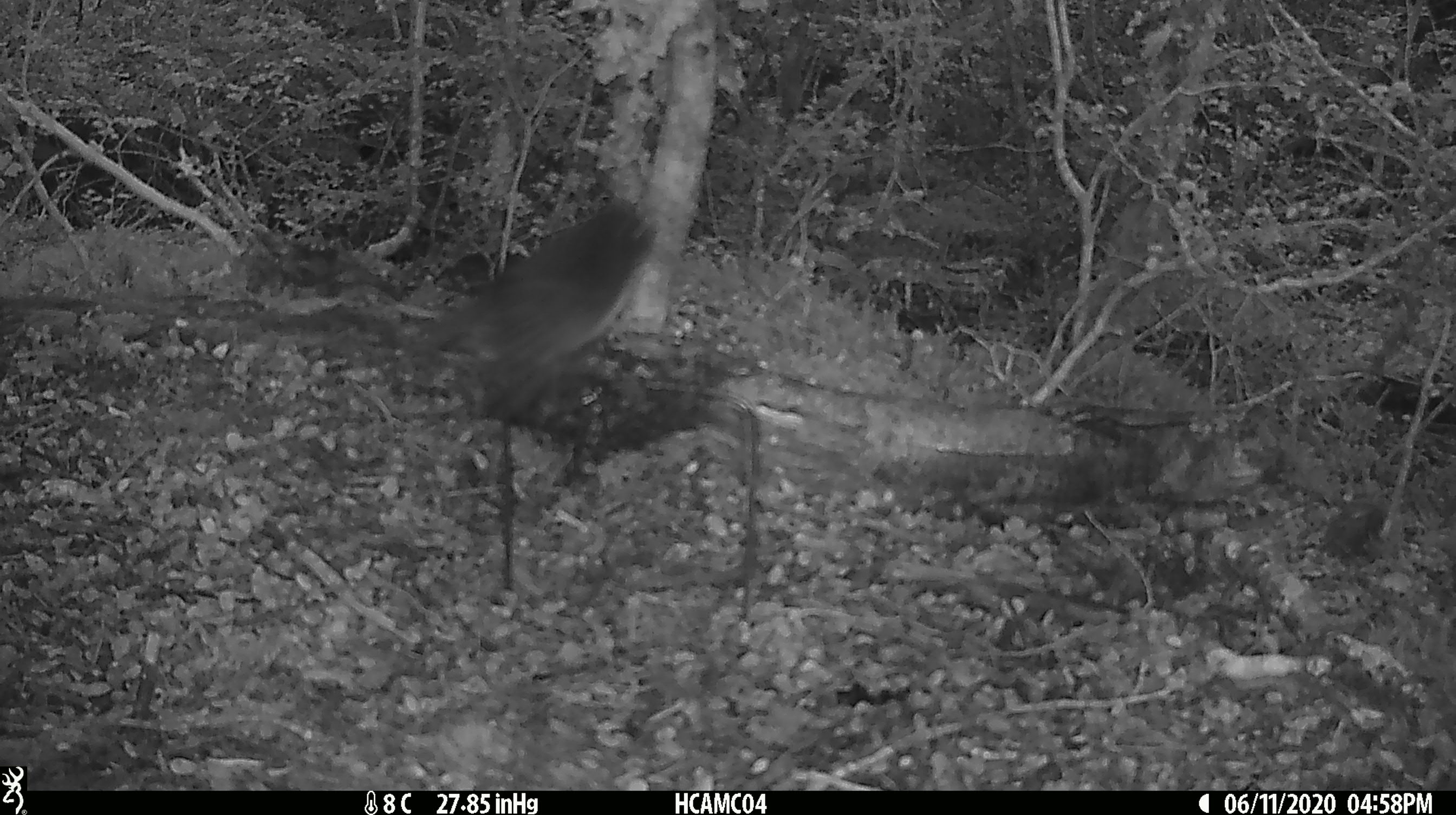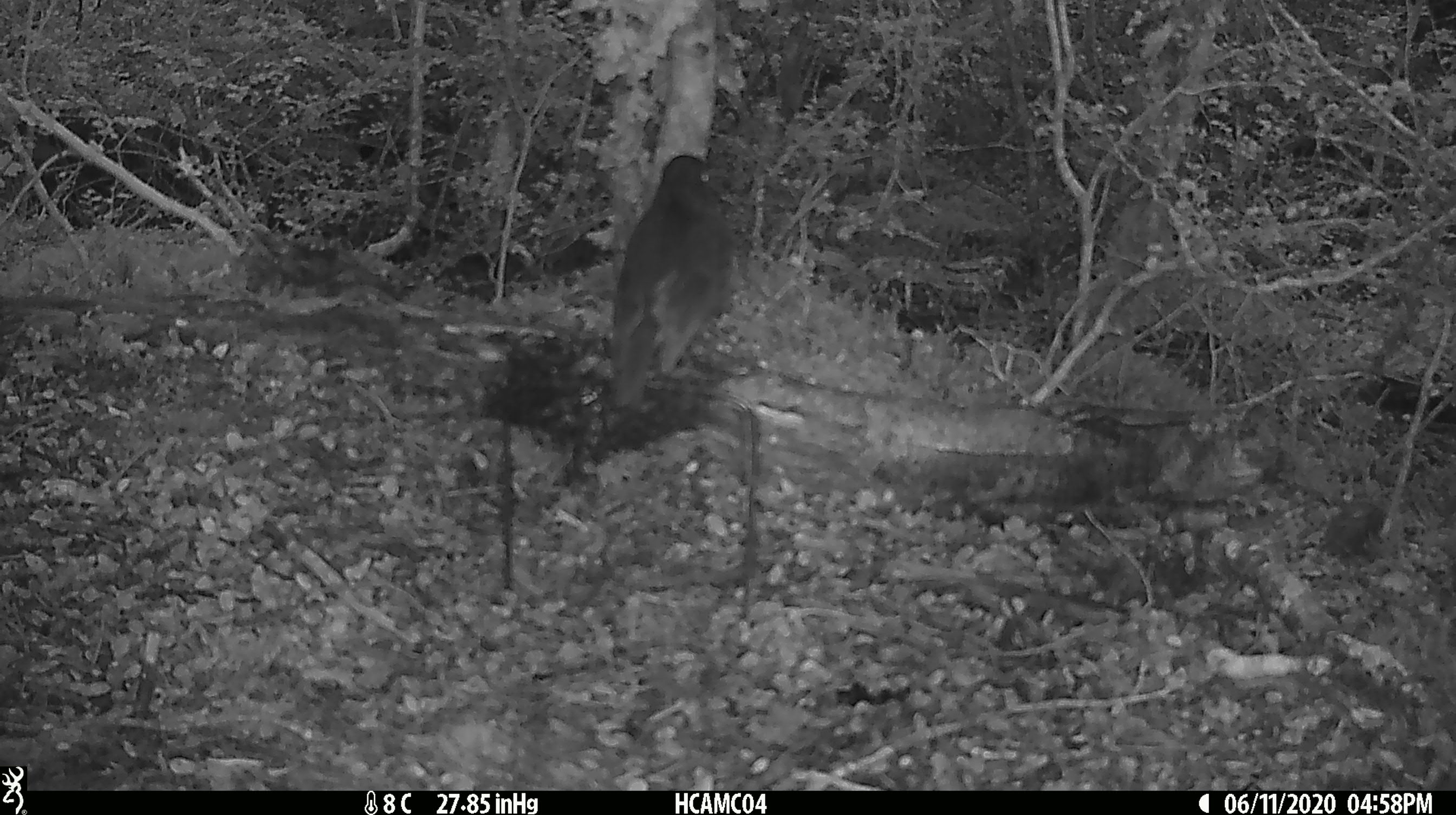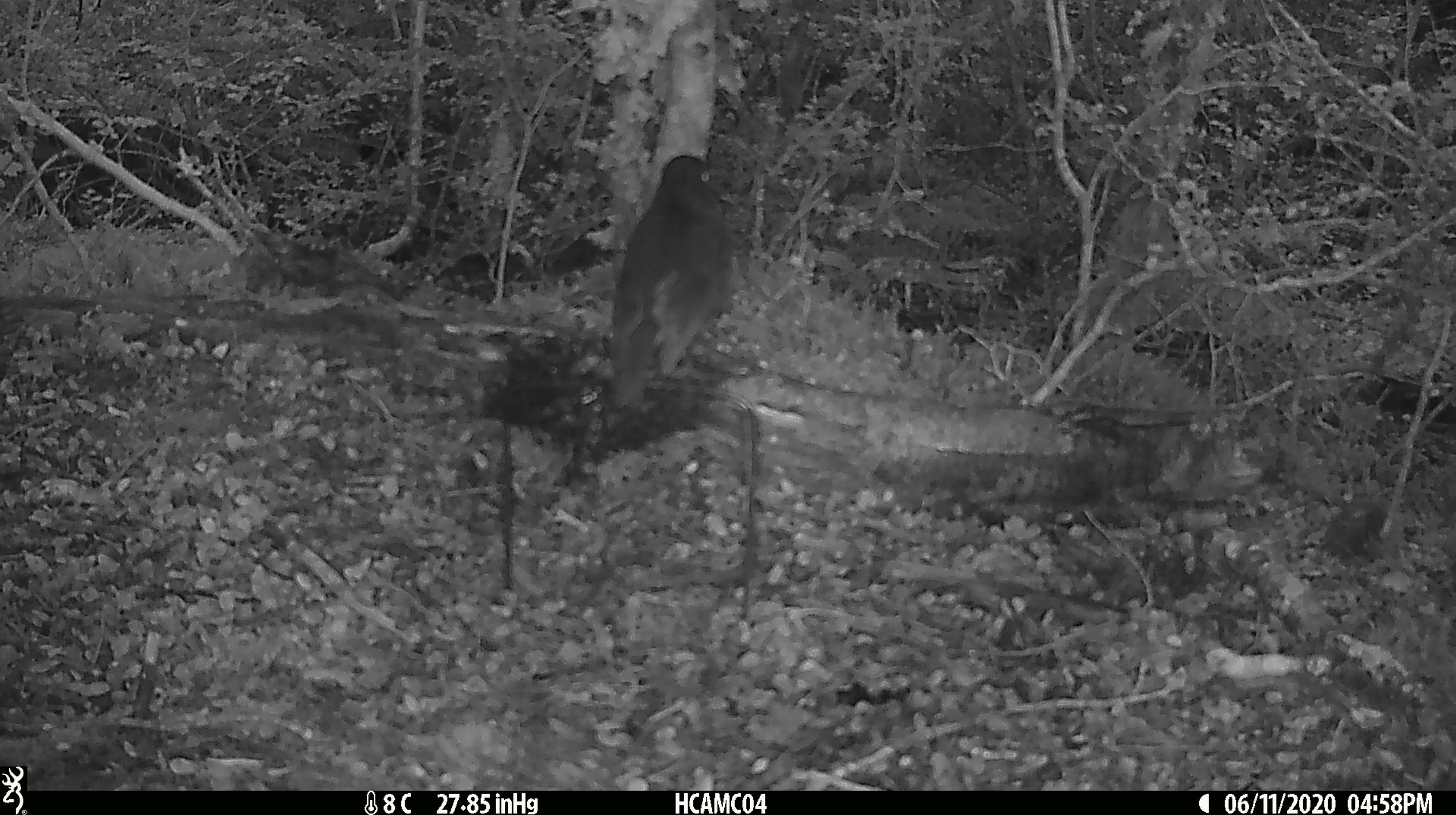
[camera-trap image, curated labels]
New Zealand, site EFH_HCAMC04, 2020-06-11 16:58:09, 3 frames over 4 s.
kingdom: Animalia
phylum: Chordata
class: Aves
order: Passeriformes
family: Petroicidae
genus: Petroica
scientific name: Petroica australis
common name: new zealand robin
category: robin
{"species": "robin (new zealand robin) (Petroica australis)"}